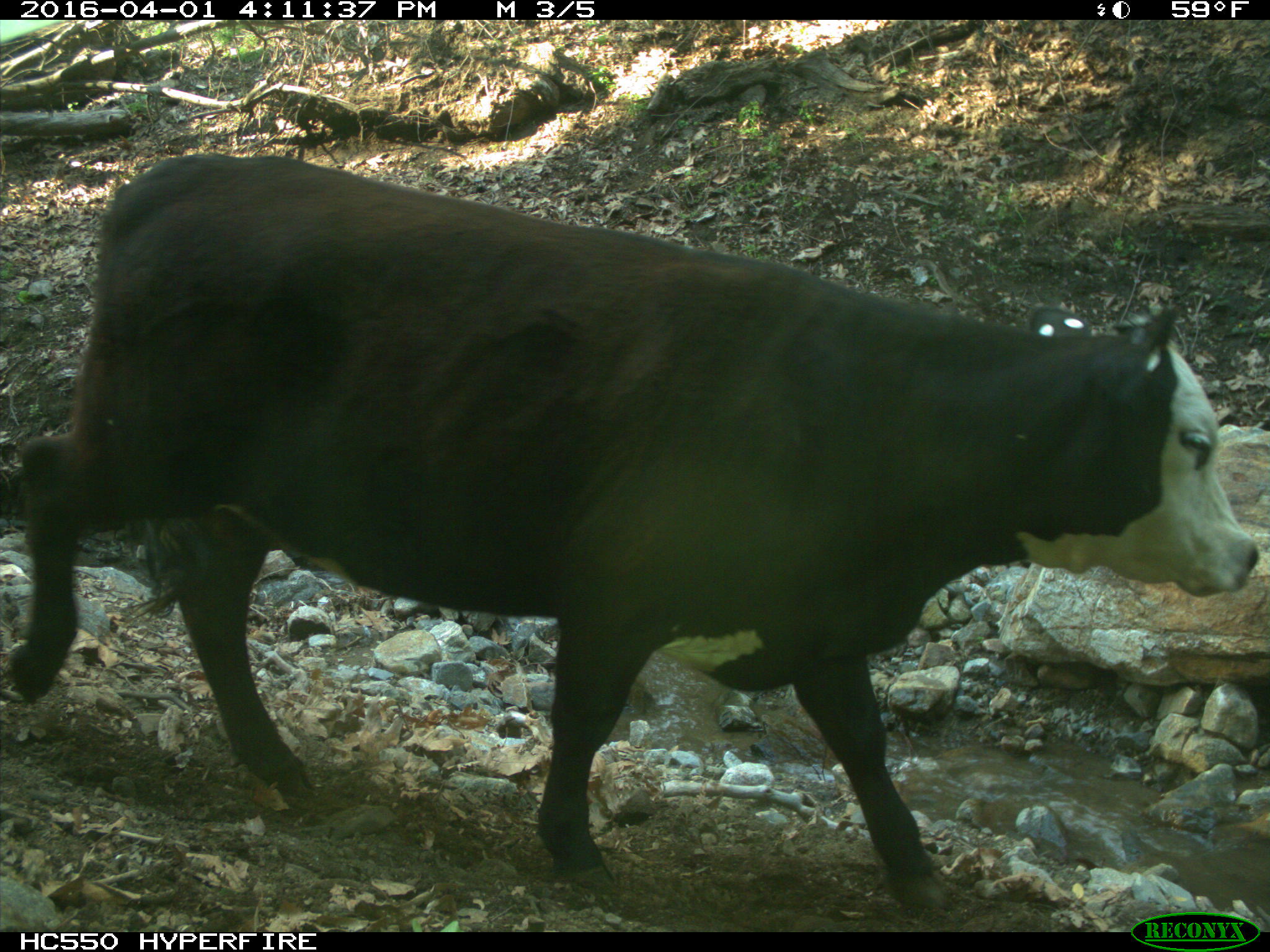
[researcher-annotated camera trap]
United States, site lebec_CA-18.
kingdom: Animalia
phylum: Chordata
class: Mammalia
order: Artiodactyla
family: Bovidae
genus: Bos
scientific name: Bos taurus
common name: domestic cow